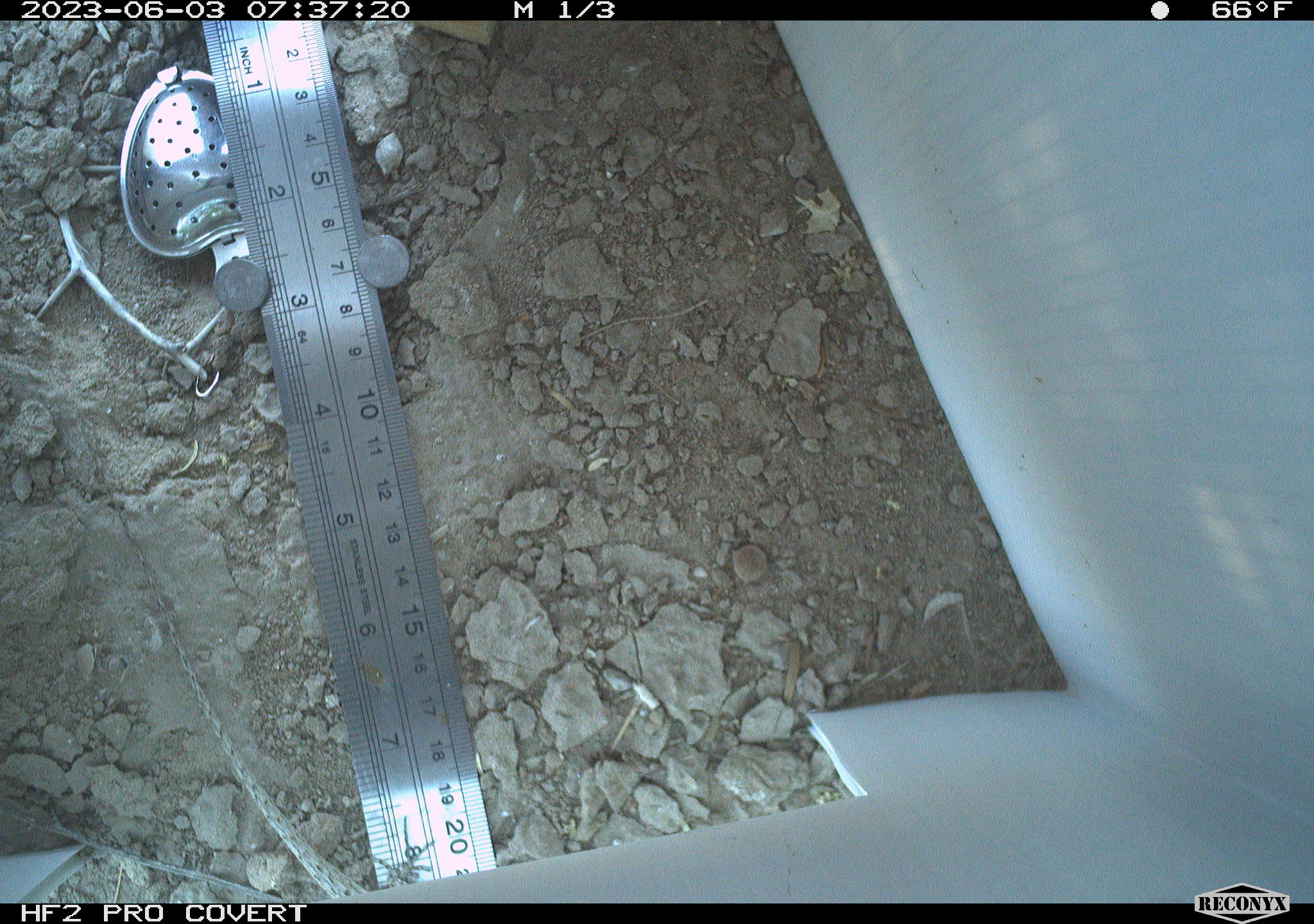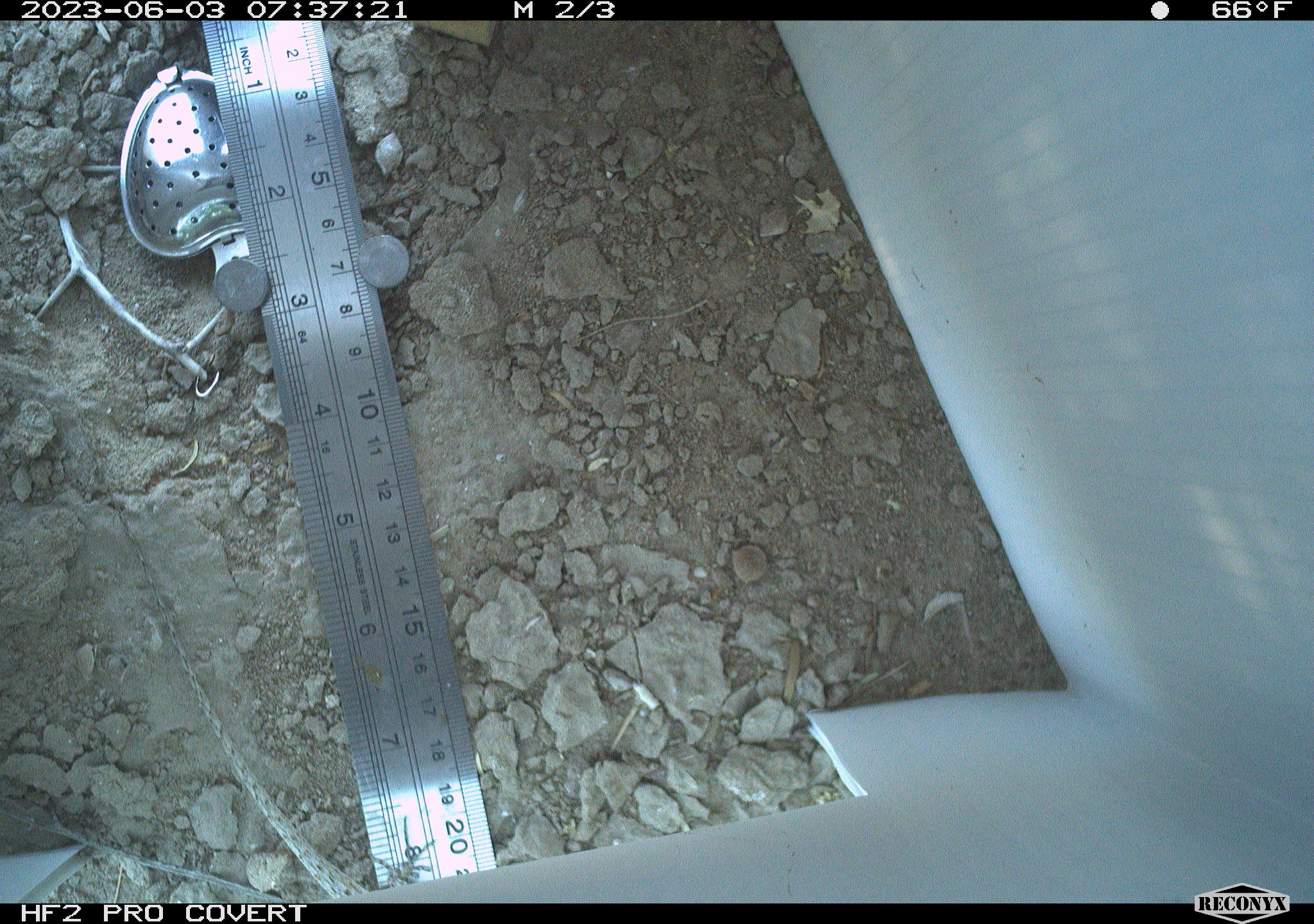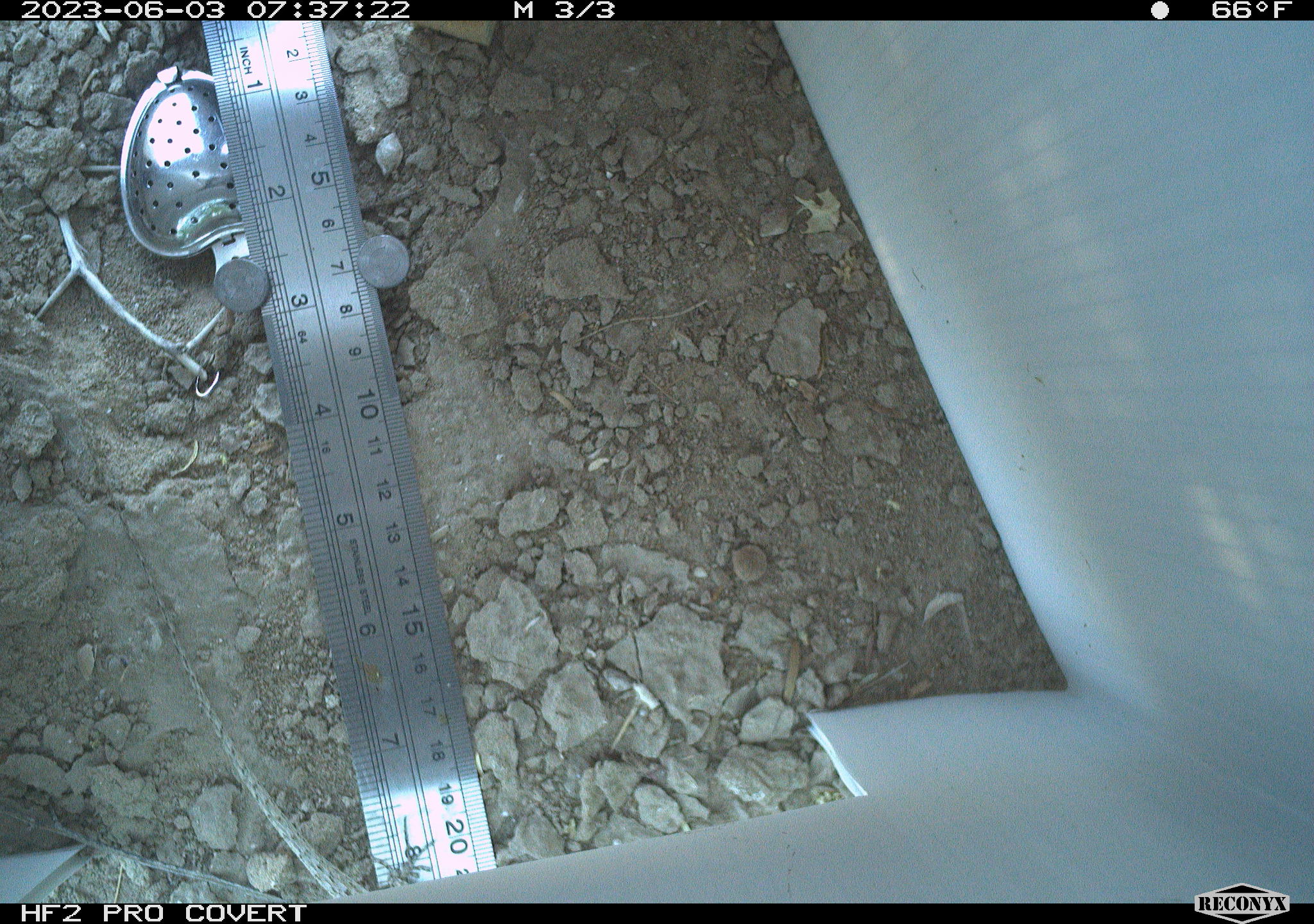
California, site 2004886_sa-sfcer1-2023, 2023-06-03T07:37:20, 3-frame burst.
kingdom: Animalia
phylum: Chordata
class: Reptilia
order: Squamata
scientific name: Squamata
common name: lizards and snakes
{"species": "lizards and snakes (Squamata)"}